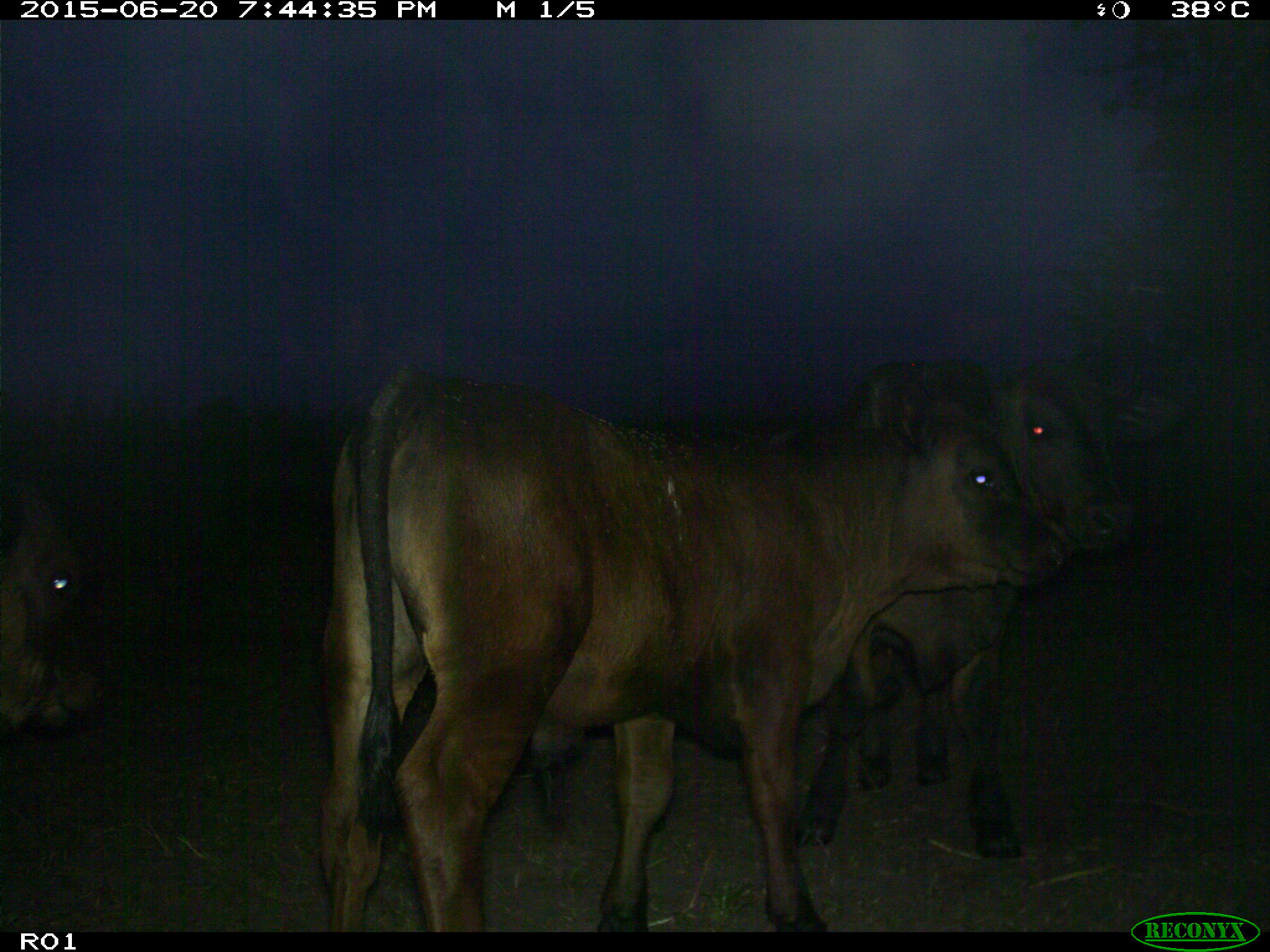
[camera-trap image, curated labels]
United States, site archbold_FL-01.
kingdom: Animalia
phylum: Chordata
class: Mammalia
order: Artiodactyla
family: Bovidae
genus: Bos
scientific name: Bos taurus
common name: domestic cow